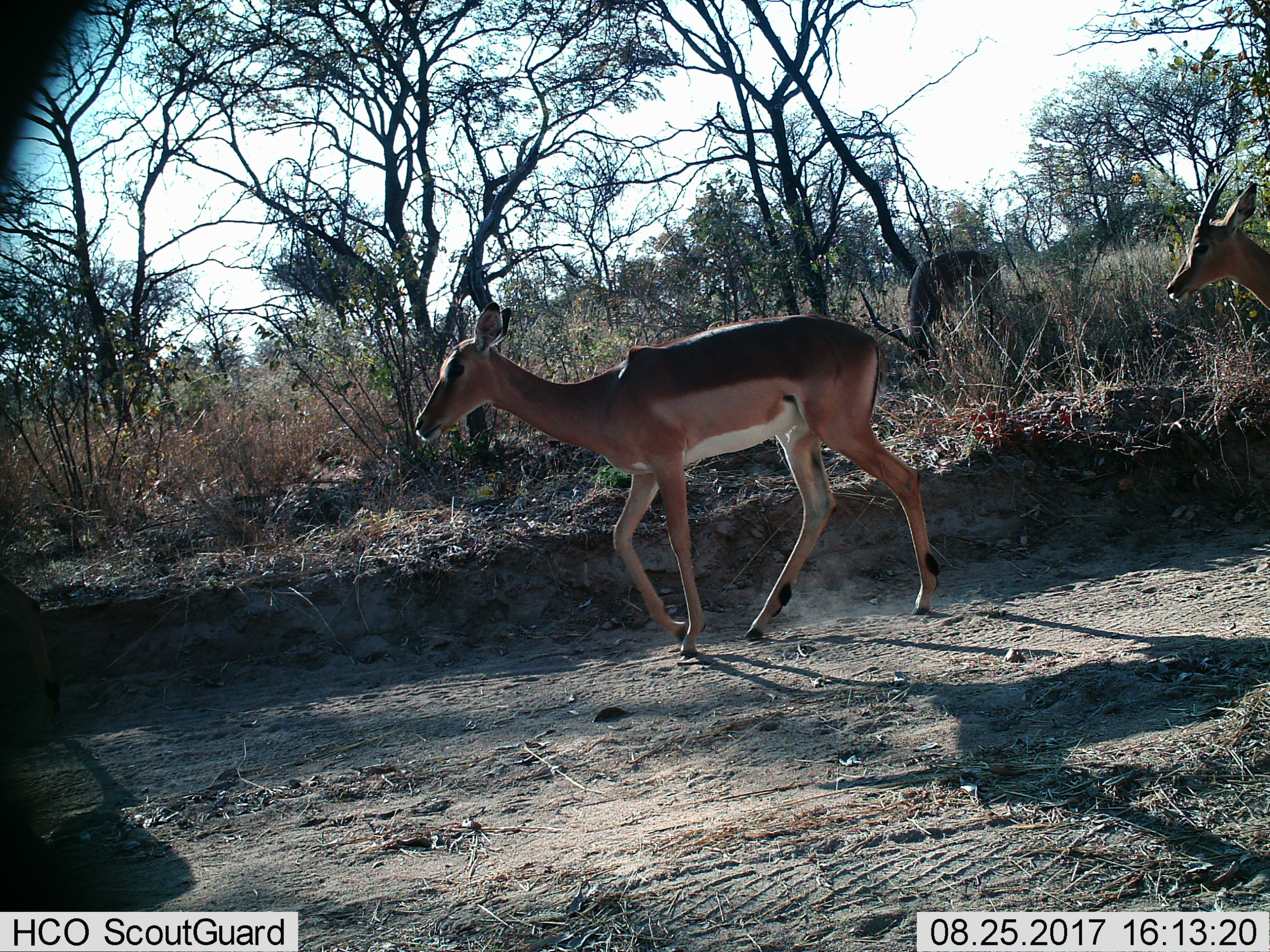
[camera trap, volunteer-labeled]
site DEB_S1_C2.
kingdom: Animalia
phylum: Chordata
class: Mammalia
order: Artiodactyla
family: Bovidae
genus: Aepyceros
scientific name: Aepyceros melampus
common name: impala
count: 4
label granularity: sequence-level